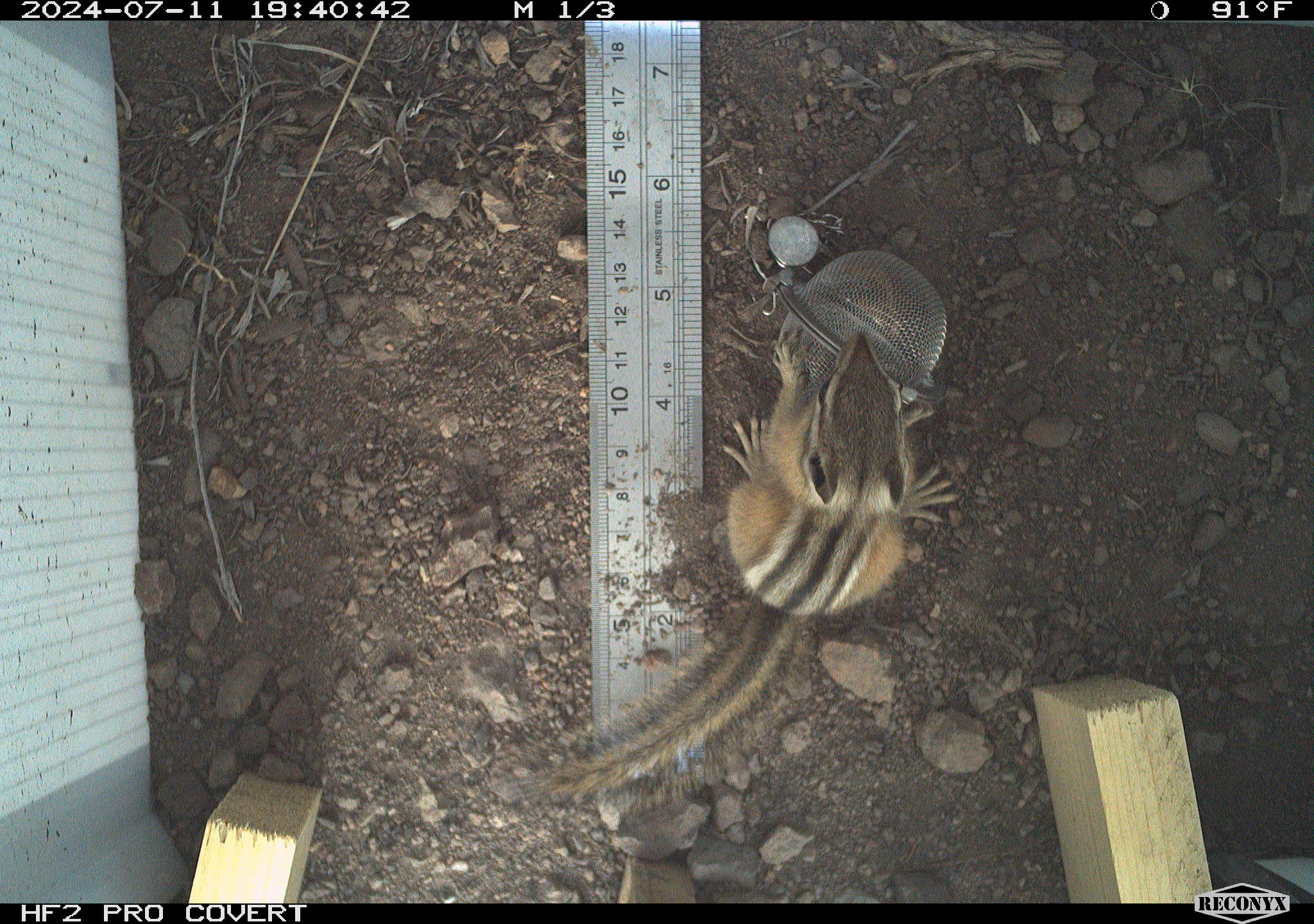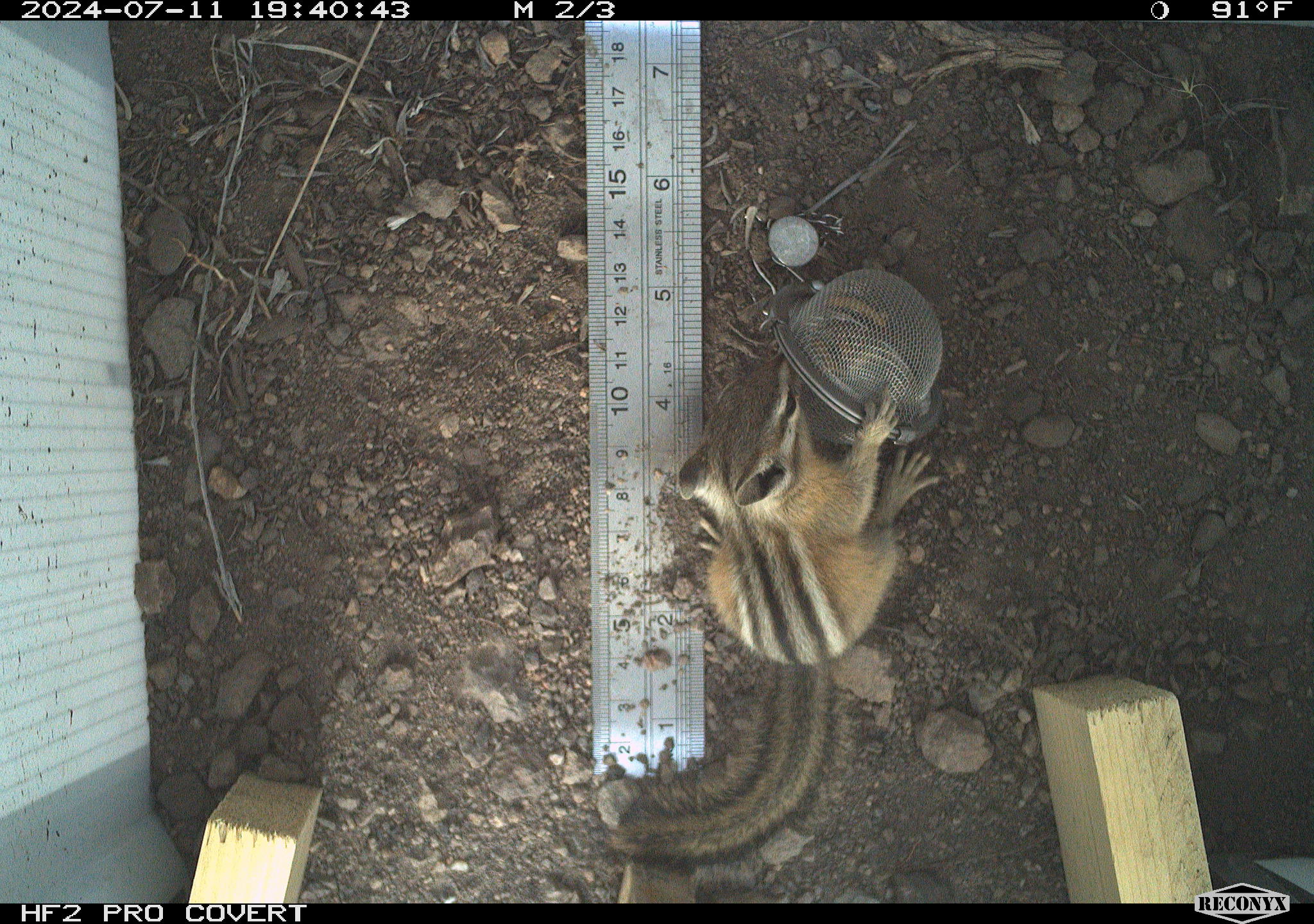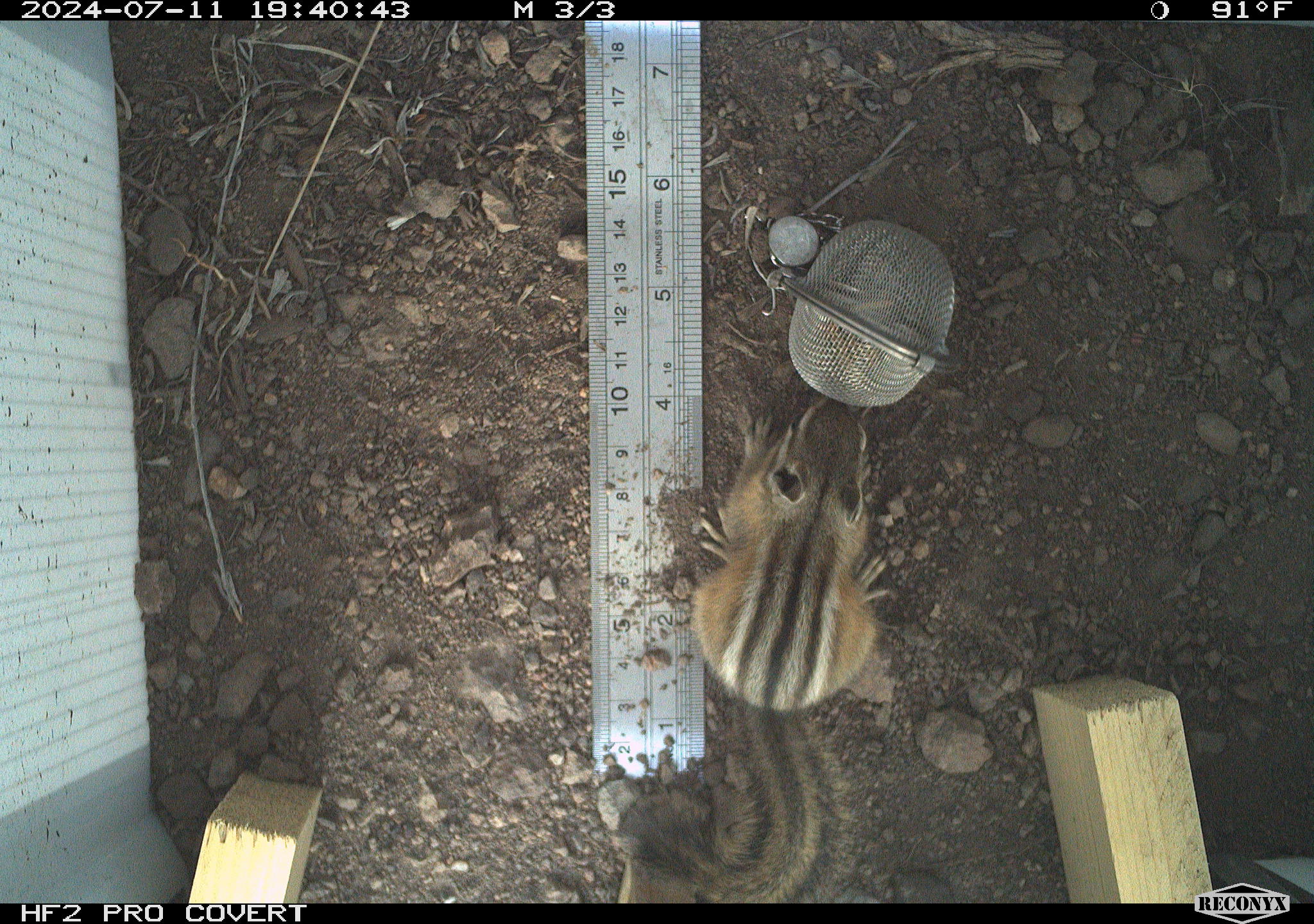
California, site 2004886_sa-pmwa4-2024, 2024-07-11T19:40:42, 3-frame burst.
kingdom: Animalia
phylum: Chordata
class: Mammalia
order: Rodentia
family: Sciuridae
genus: Neotamias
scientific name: Neotamias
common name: western chipmunks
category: neotamias species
Neotamias species (western chipmunks) (Neotamias).